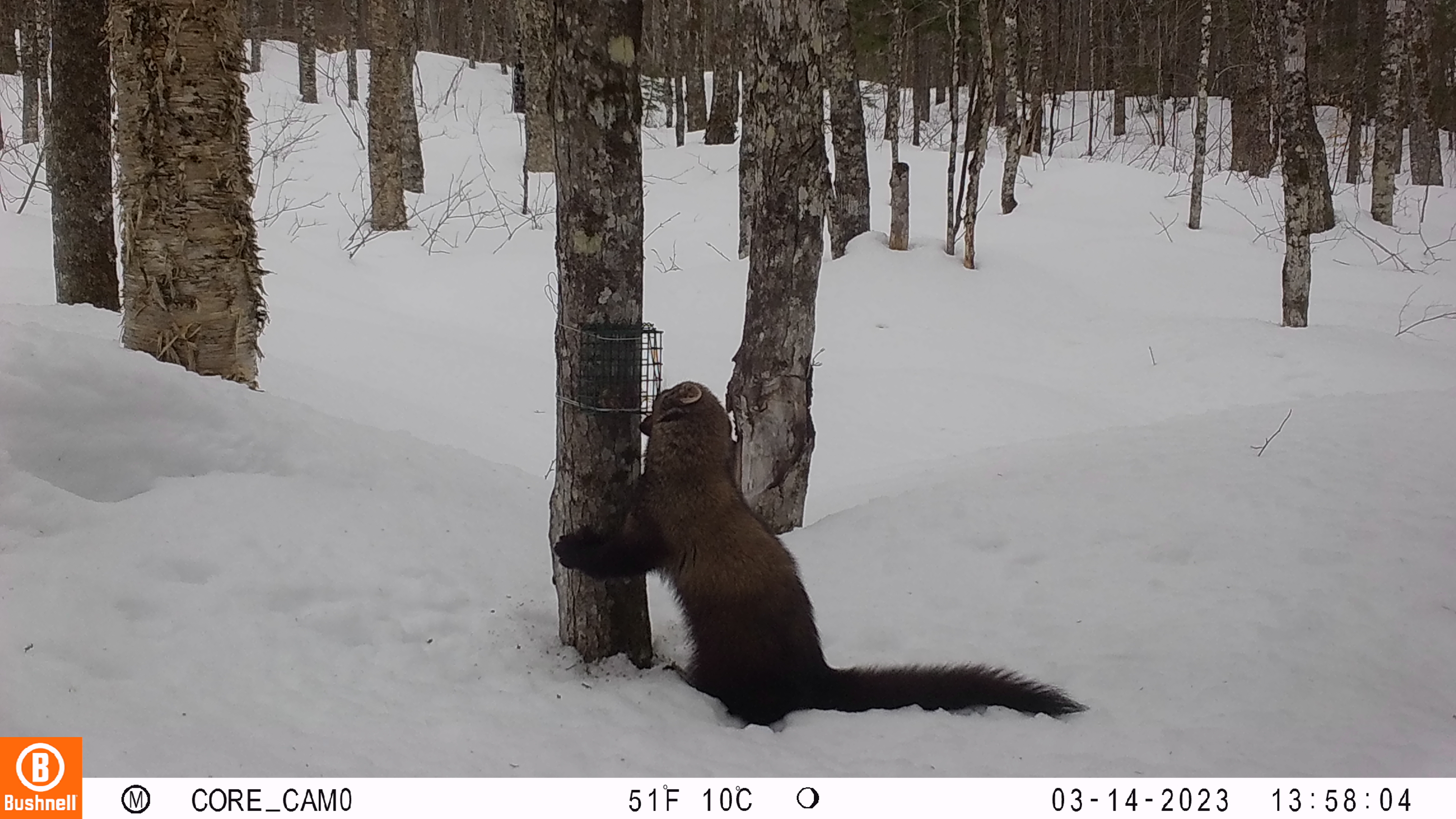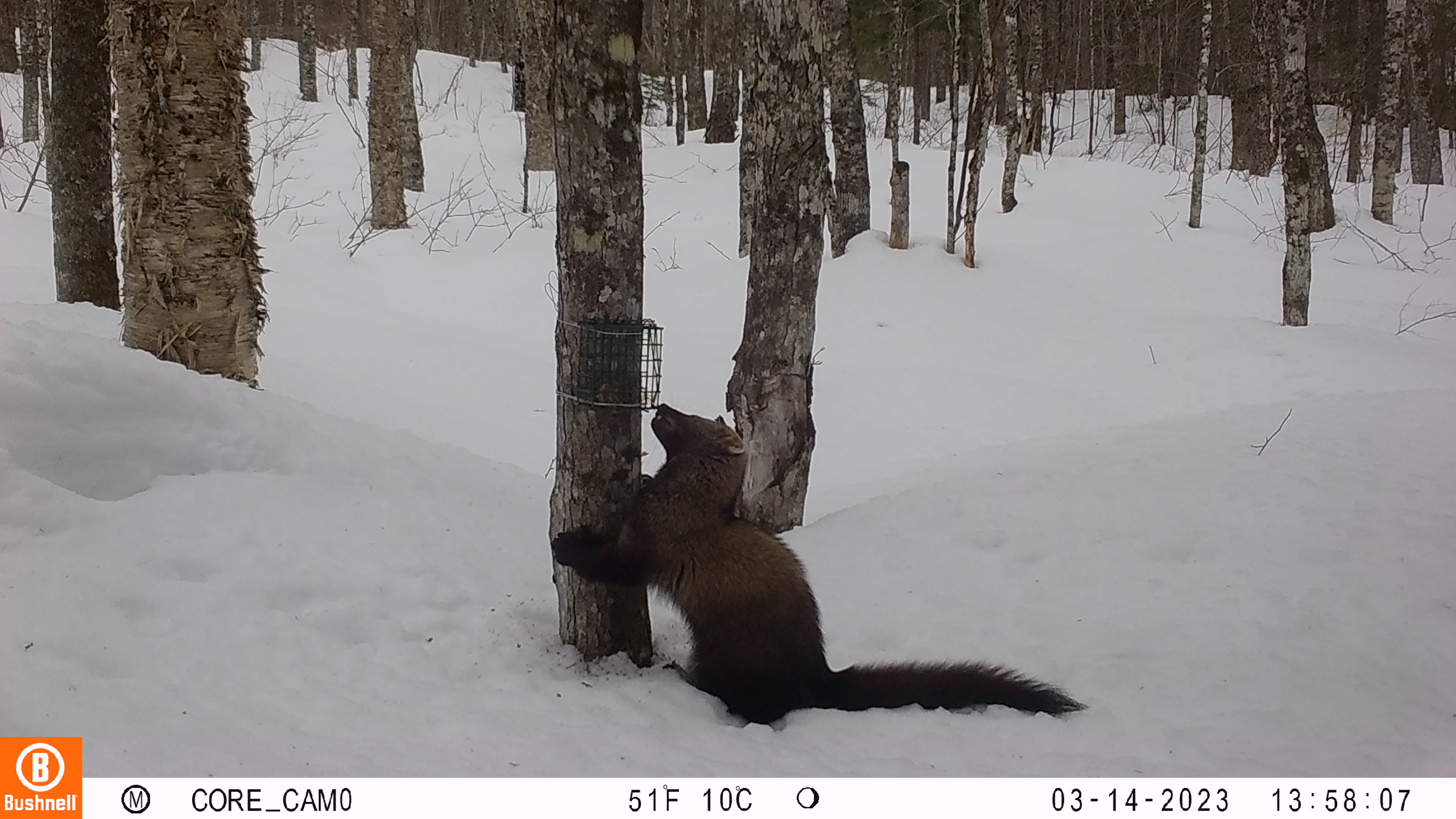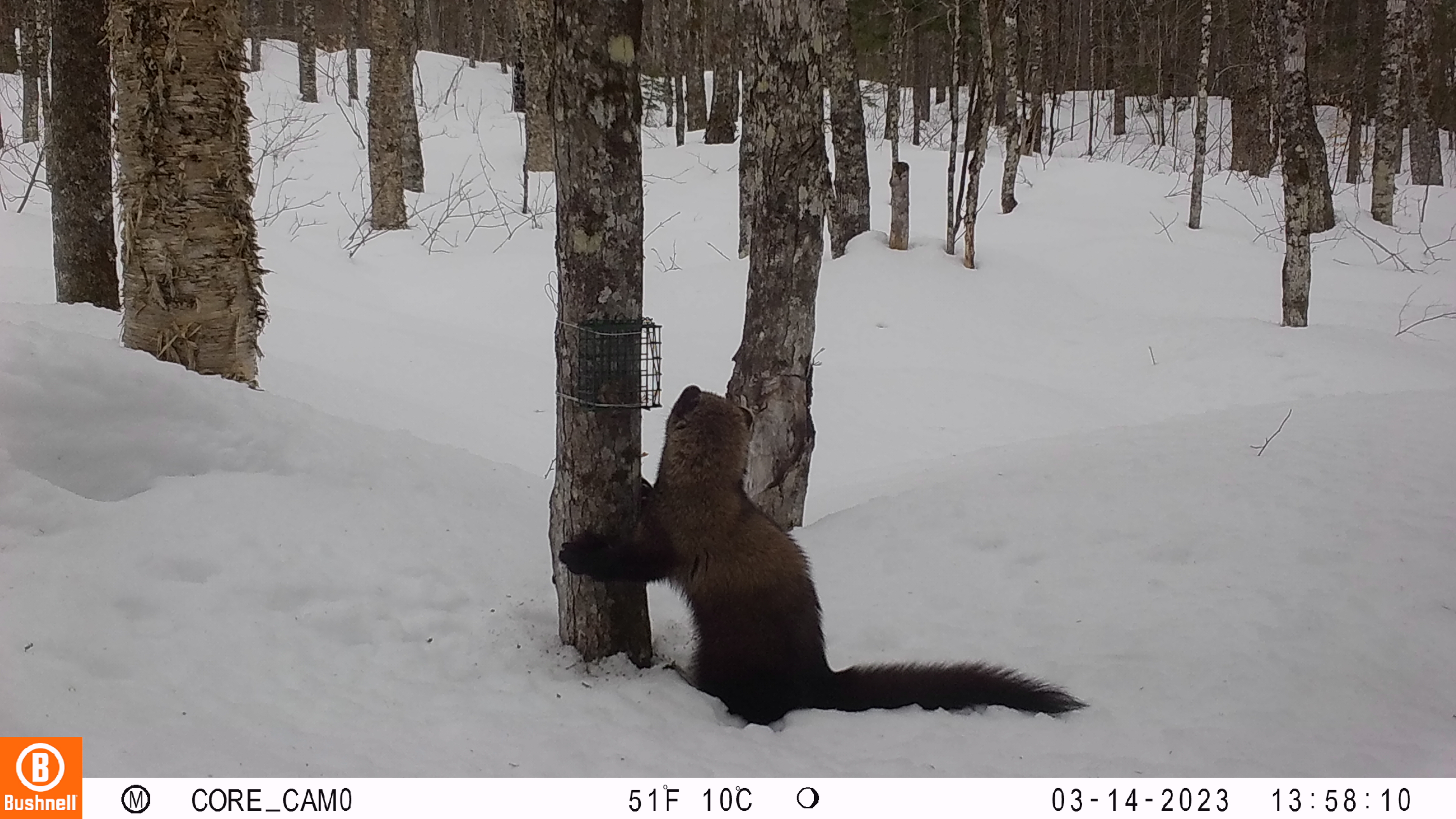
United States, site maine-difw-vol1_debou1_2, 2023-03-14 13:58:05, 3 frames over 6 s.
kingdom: Animalia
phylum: Chordata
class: Mammalia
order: Carnivora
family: Mustelidae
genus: Pekania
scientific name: Pekania pennanti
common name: fisher